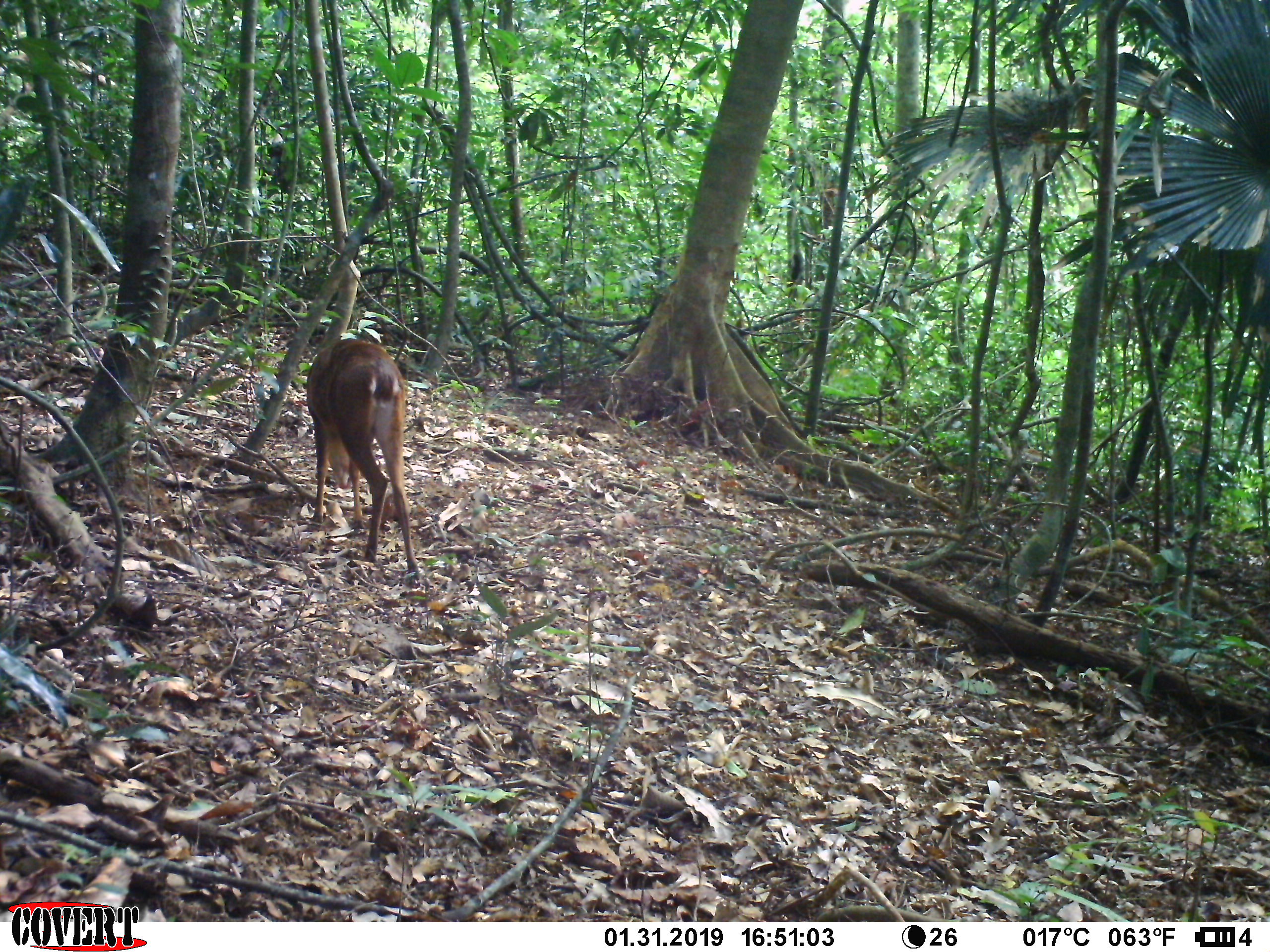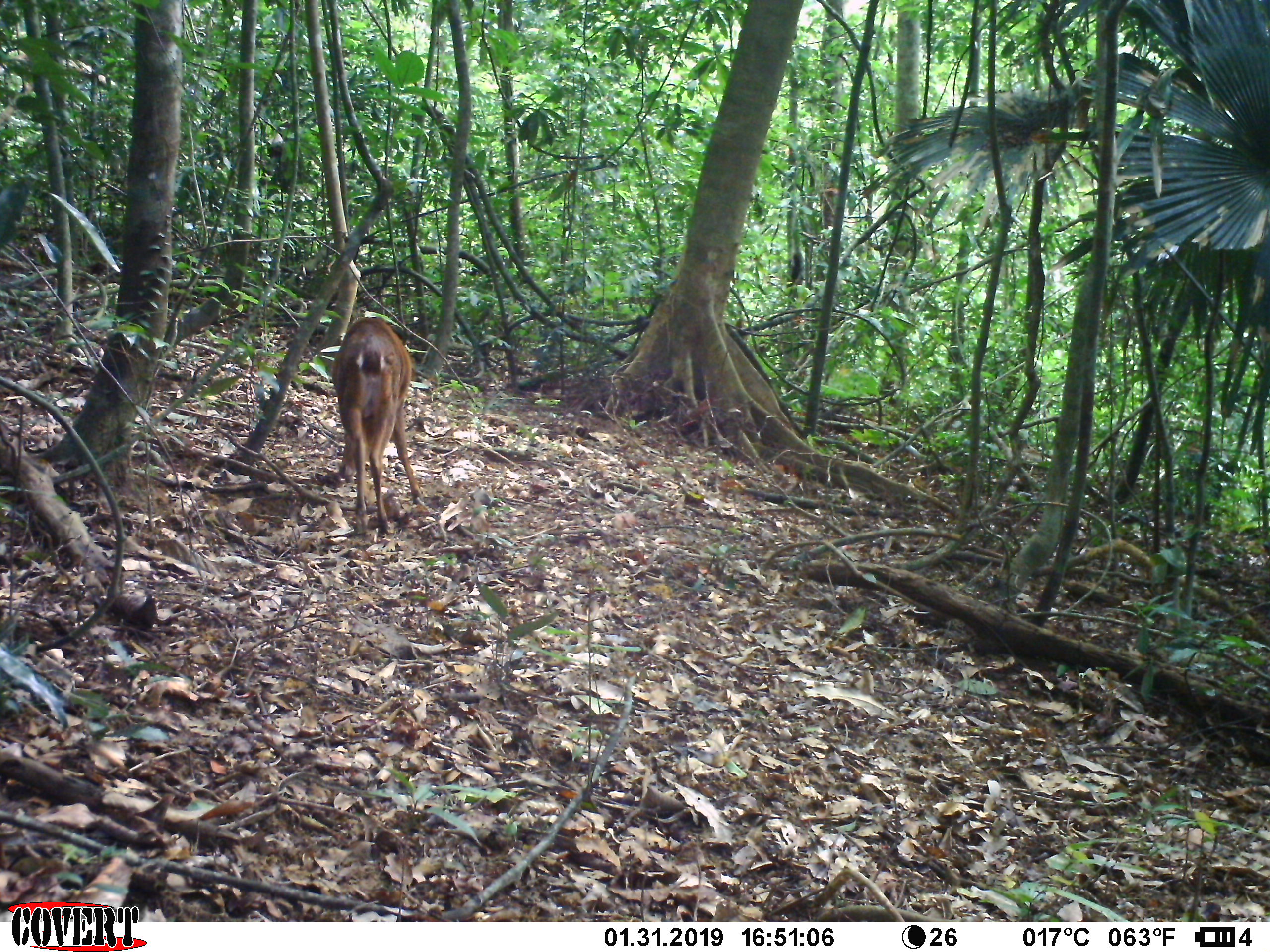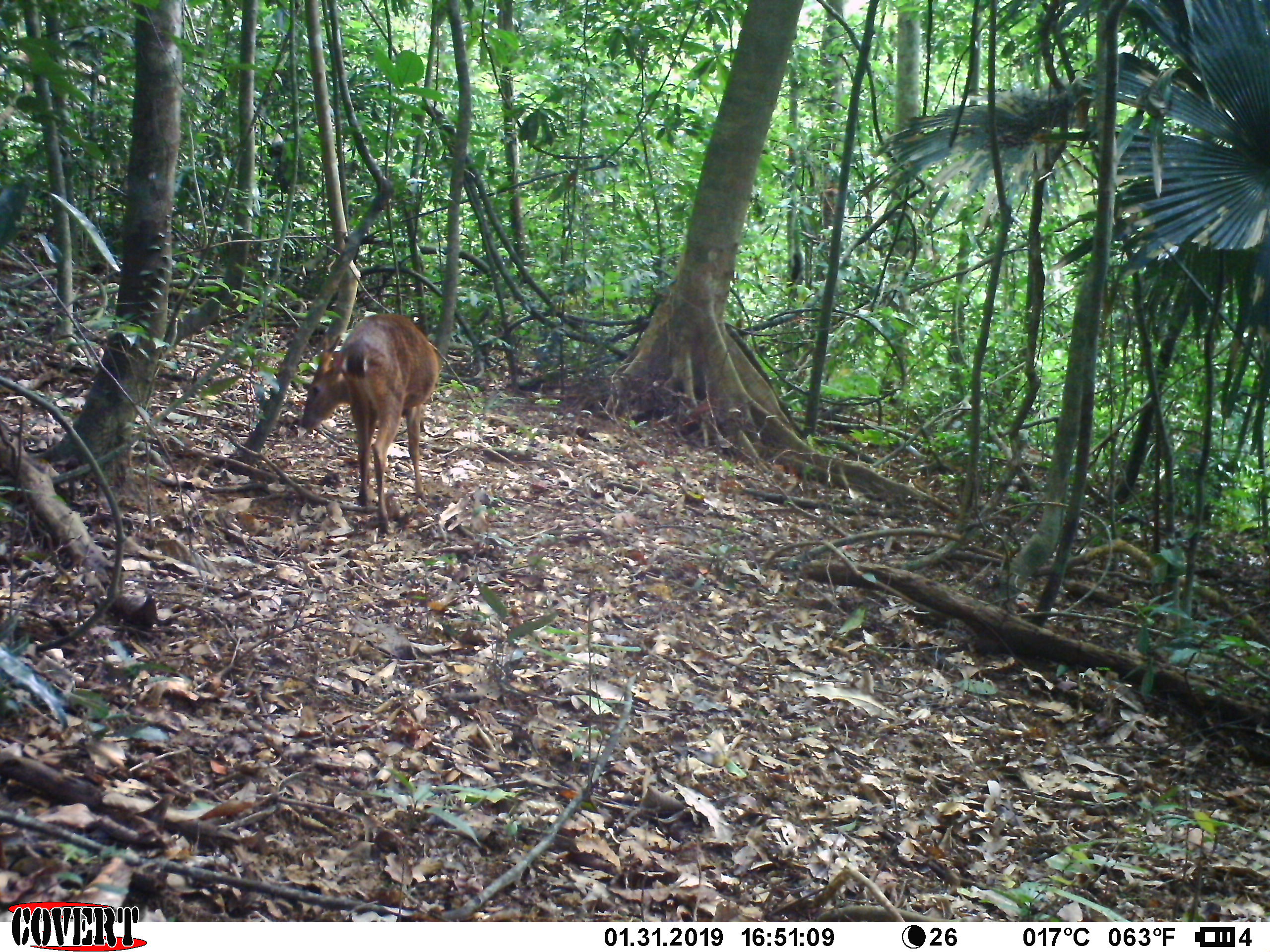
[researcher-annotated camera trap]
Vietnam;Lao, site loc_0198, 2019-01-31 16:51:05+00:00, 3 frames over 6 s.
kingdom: Animalia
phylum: Chordata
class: Mammalia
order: Artiodactyla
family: Cervidae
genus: Muntiacus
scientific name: Muntiacus vuquangensis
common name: large-antlered muntjac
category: large antlered muntjac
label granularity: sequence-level